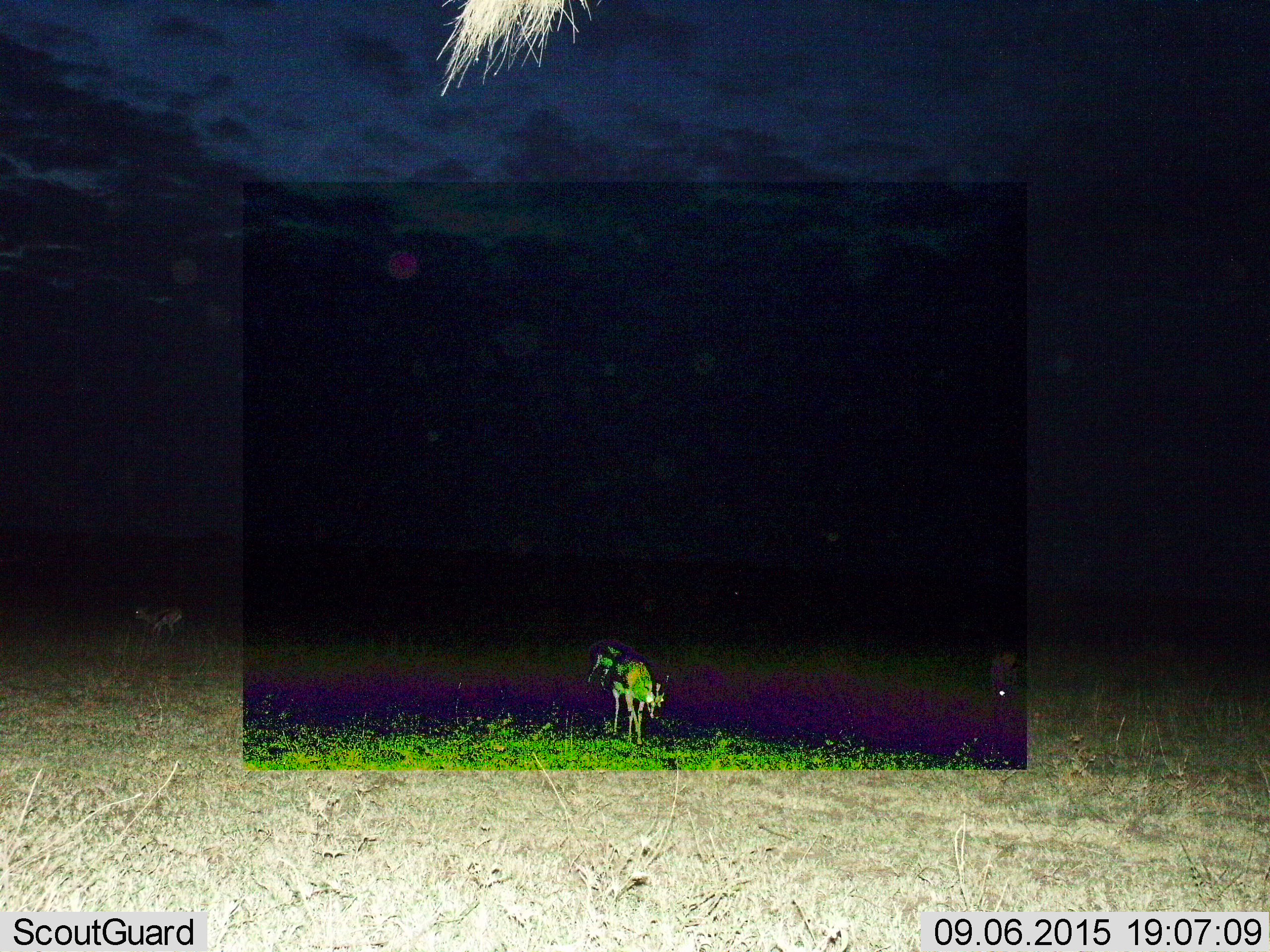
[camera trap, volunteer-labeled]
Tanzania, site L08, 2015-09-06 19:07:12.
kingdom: Animalia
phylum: Chordata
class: Mammalia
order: Artiodactyla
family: Bovidae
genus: Eudorcas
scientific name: Eudorcas thomsonii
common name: thomson's gazelle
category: gazellethomsons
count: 3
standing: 62%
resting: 12%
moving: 25%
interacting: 0%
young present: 0%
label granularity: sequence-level